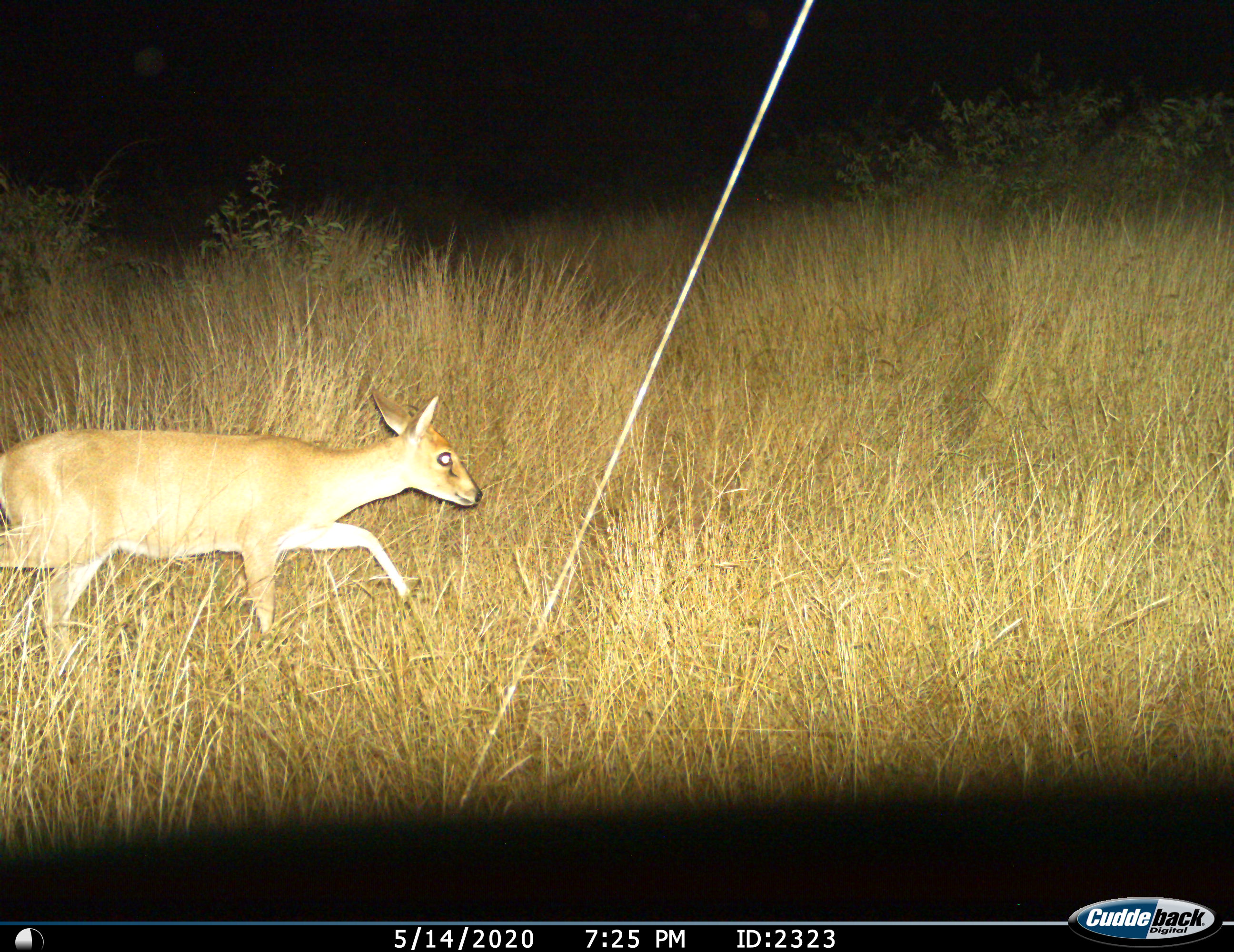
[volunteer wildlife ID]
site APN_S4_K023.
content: unidentified animal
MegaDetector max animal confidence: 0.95